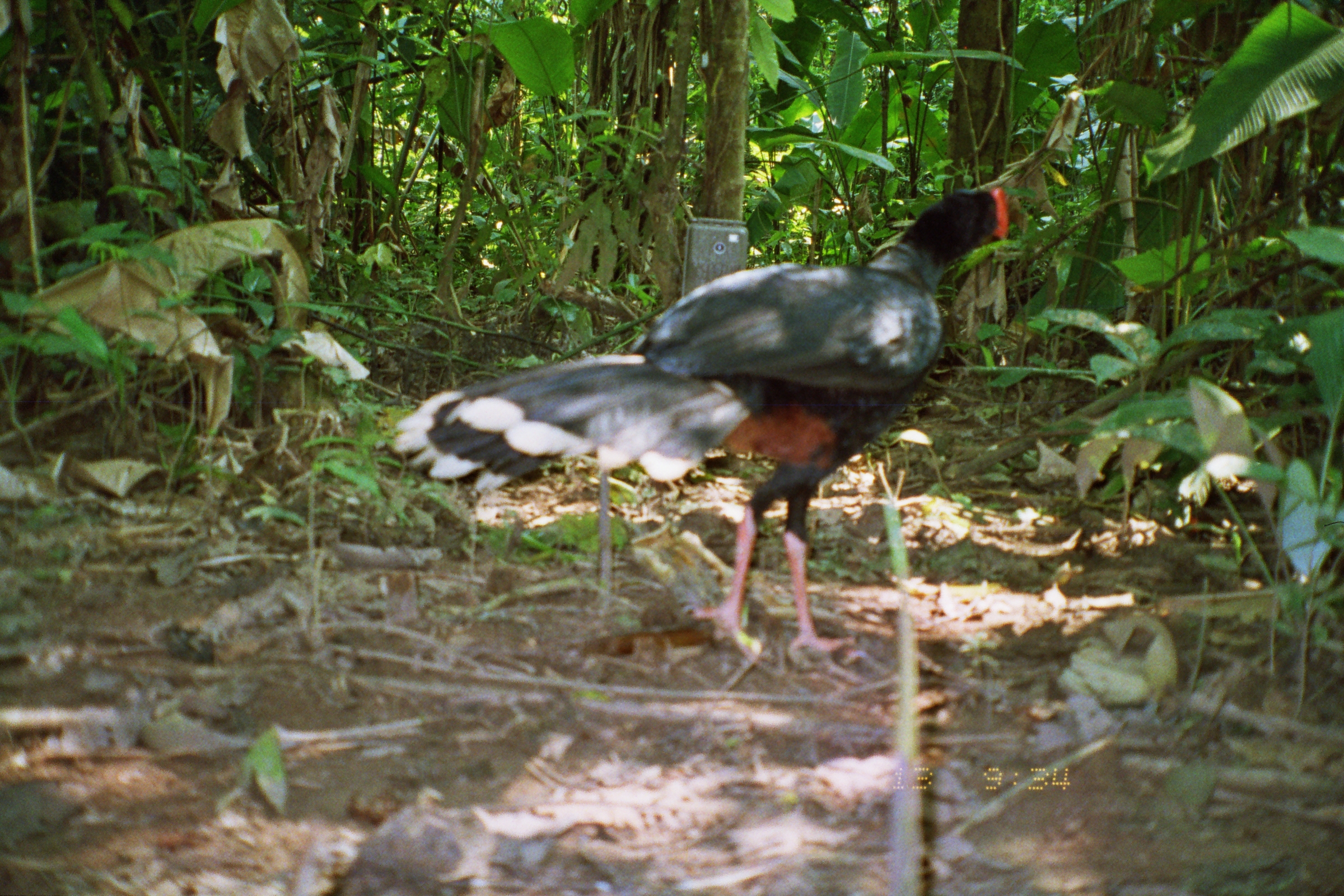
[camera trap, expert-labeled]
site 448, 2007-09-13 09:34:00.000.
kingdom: Animalia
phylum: Chordata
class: Aves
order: Galliformes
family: Cracidae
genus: Mitu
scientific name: Mitu tuberosum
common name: razor-billed curassow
Mitu tuberosum (razor-billed curassow).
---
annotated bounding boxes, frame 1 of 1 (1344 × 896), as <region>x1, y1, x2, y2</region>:
mitu tuberosum: <region>387, 185, 1030, 655</region>